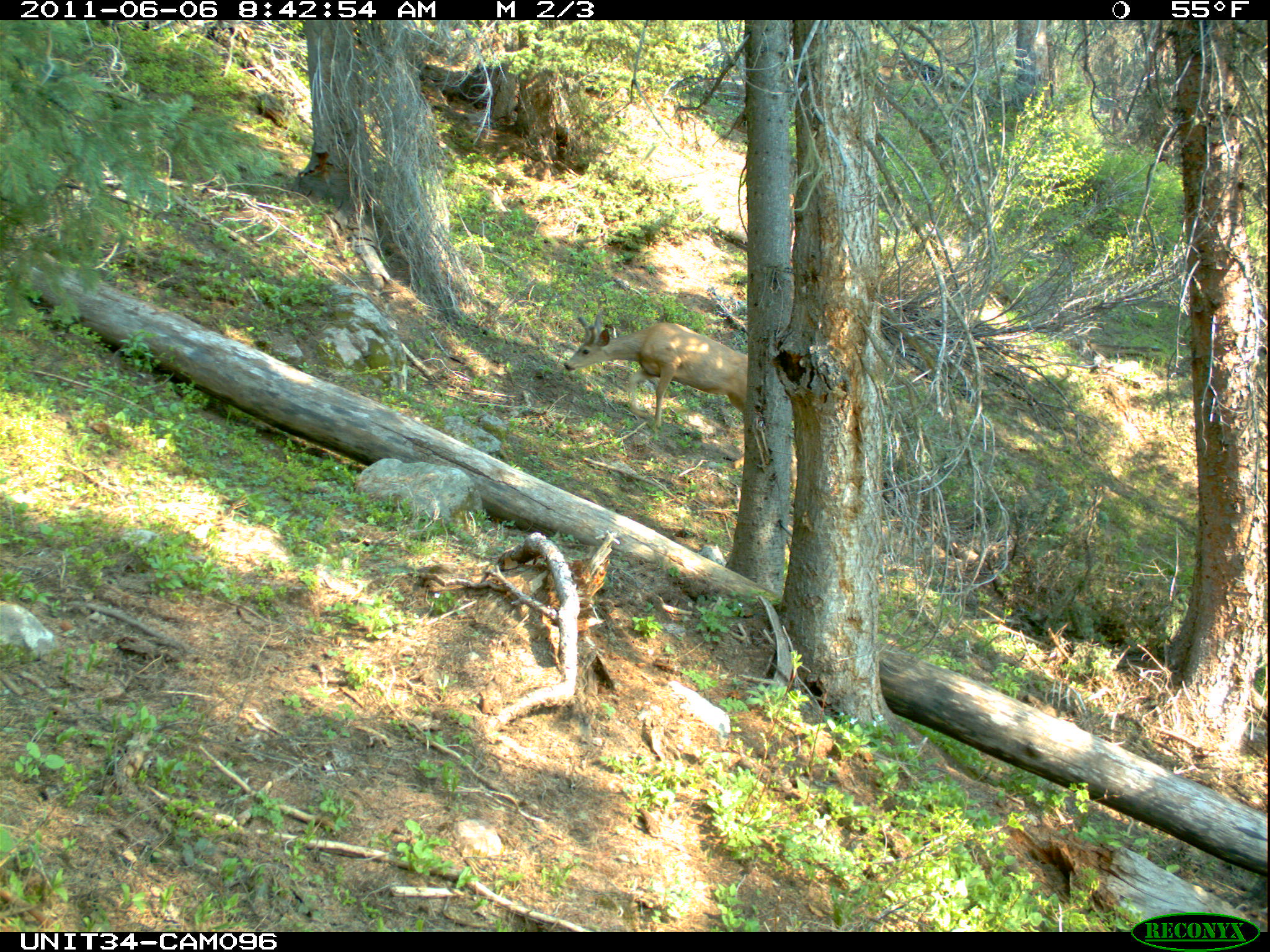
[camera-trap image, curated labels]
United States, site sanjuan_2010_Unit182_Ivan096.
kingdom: Animalia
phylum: Chordata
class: Mammalia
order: Artiodactyla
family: Cervidae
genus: Odocoileus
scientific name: Odocoileus hemionus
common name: mule deer